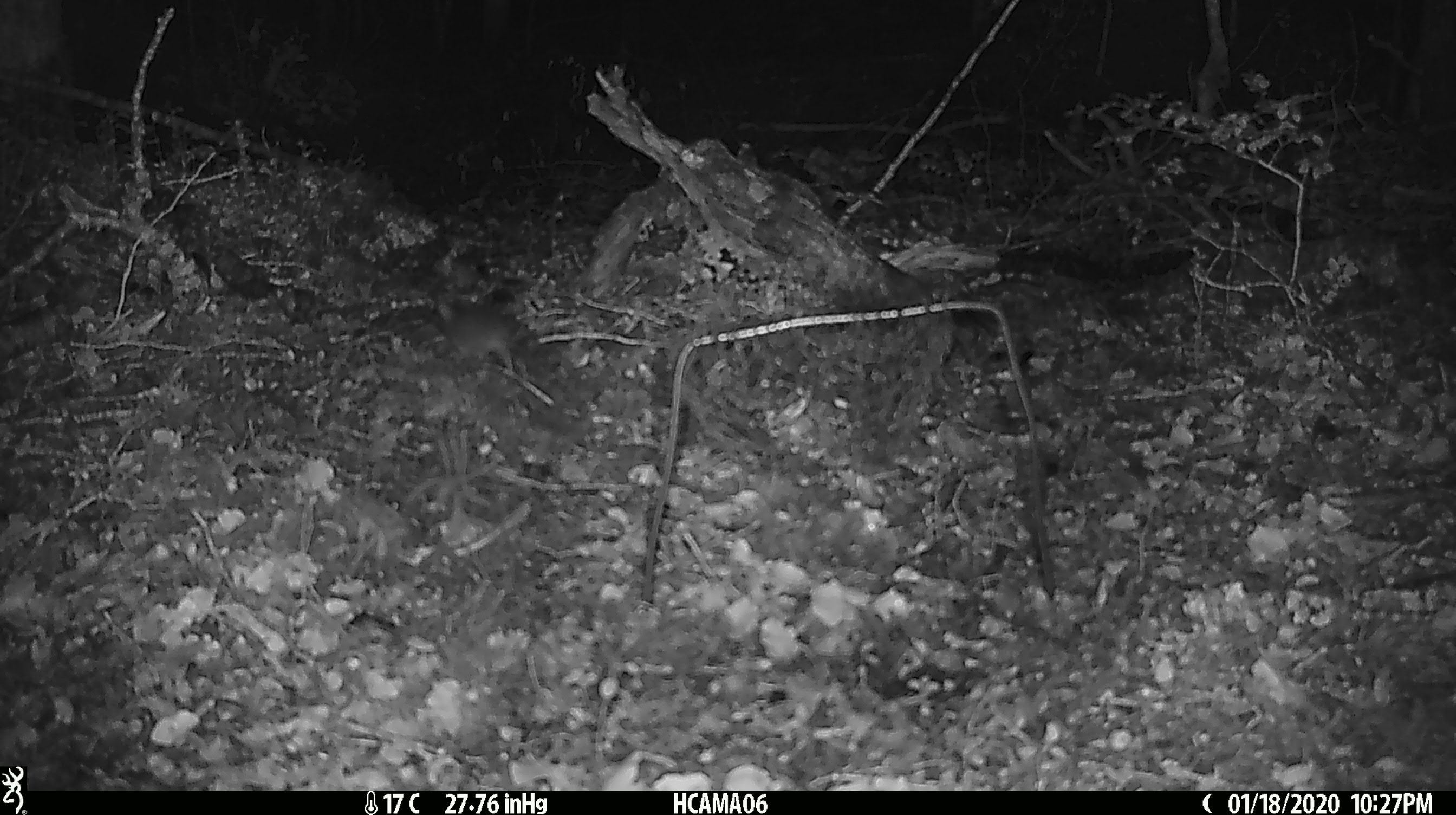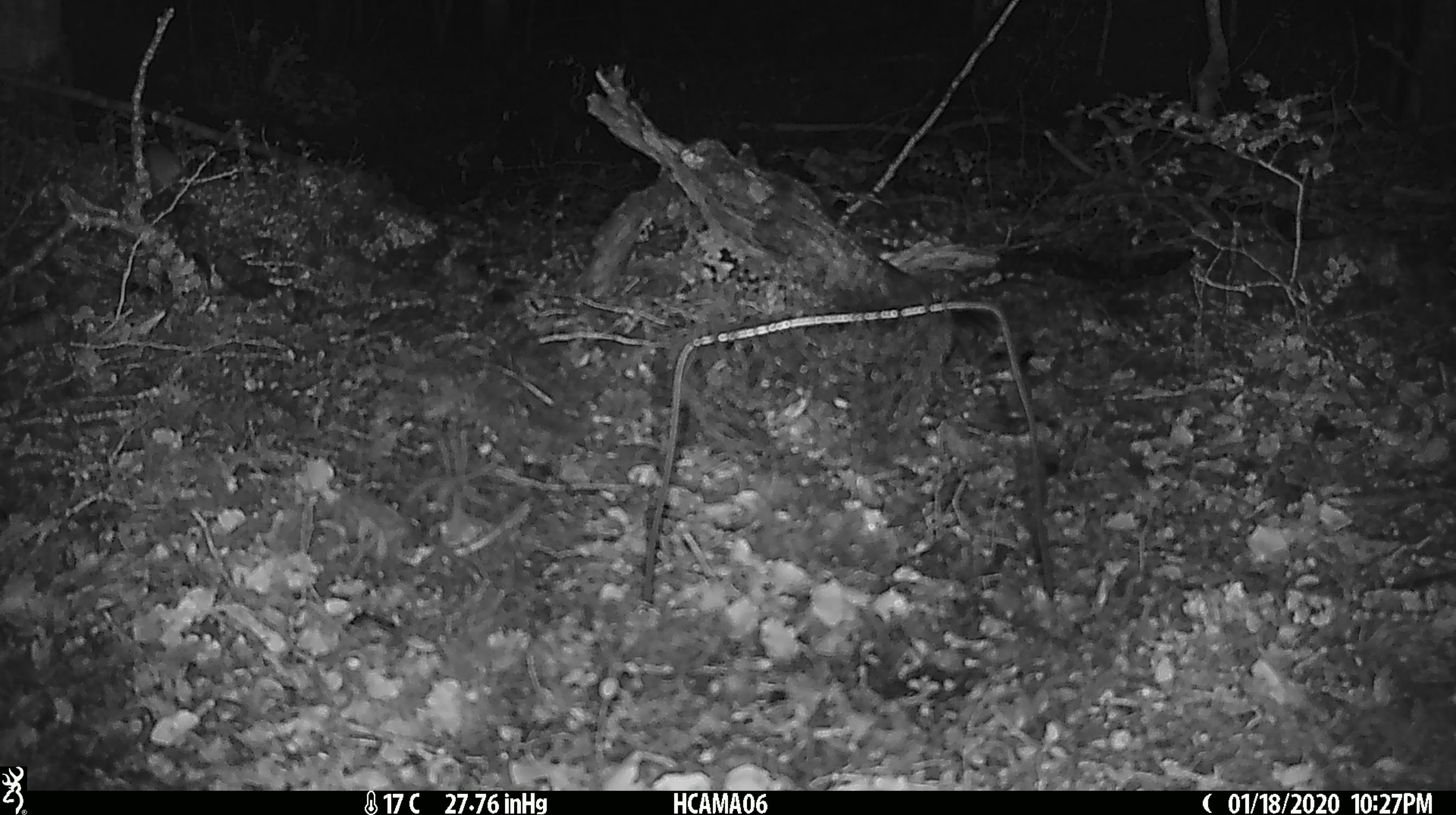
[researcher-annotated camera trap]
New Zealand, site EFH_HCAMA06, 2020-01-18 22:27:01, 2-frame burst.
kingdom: Animalia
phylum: Chordata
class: Mammalia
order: Rodentia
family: Muridae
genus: Mus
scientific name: Mus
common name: mouse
Mouse (Mus).